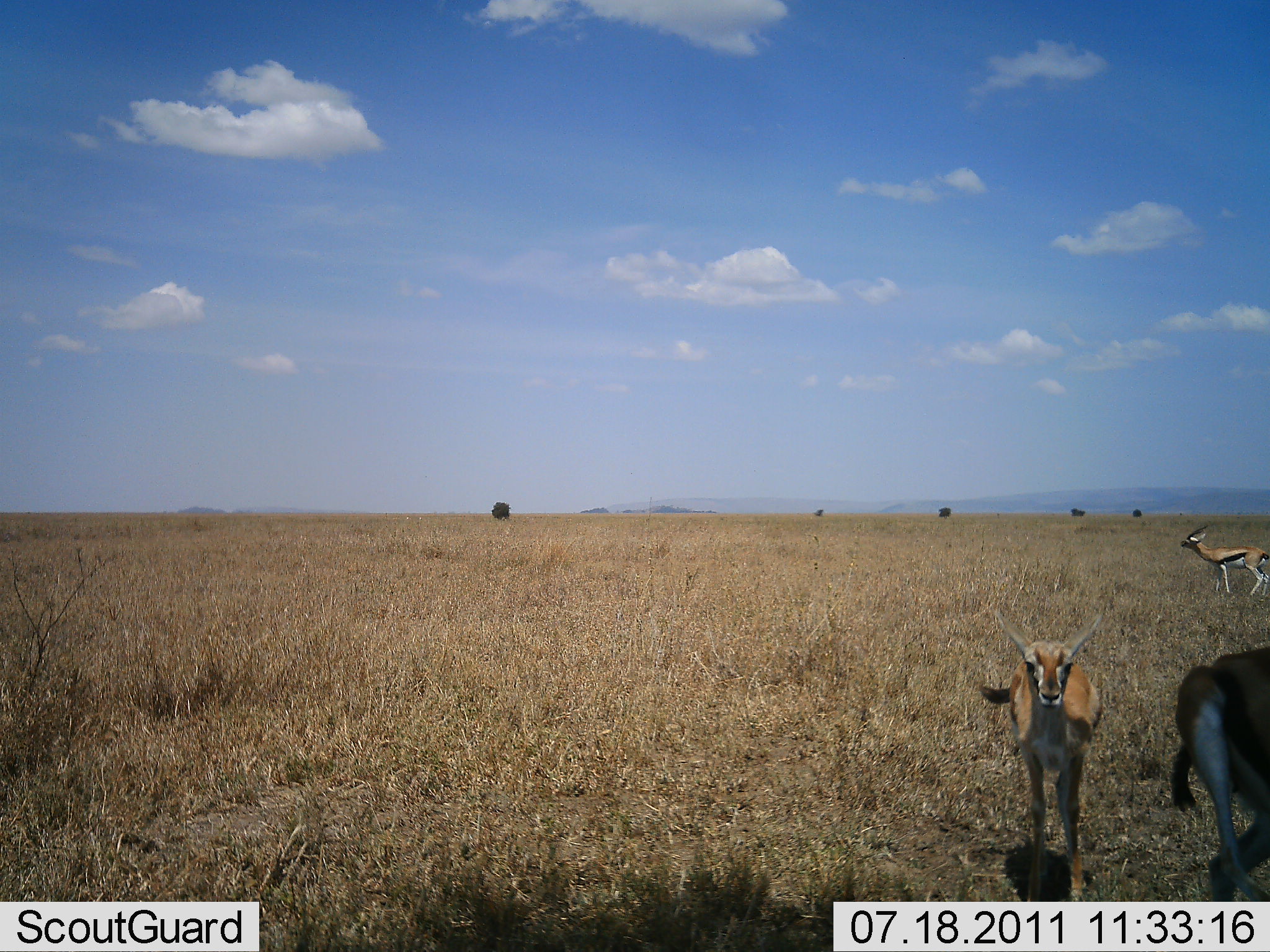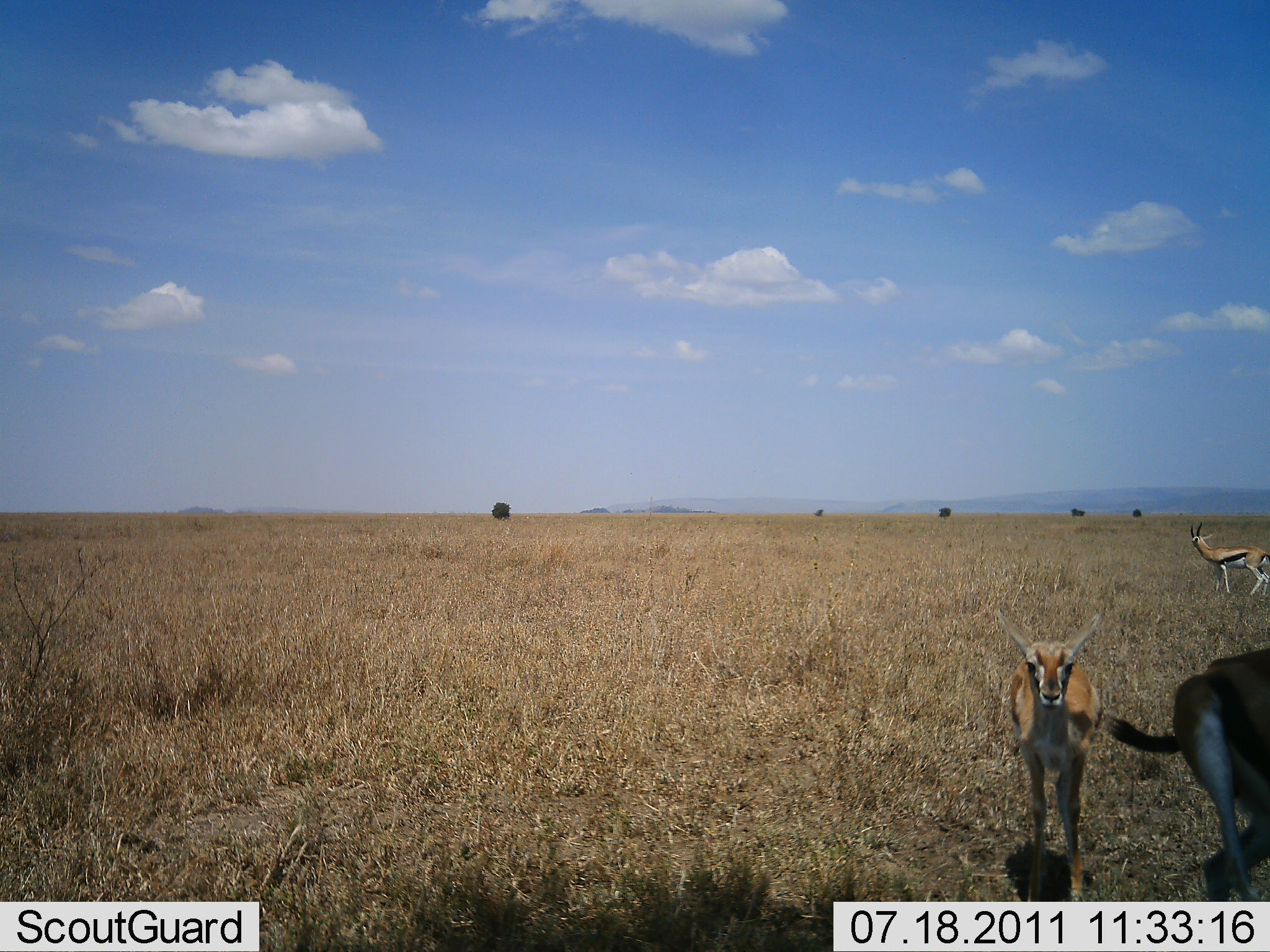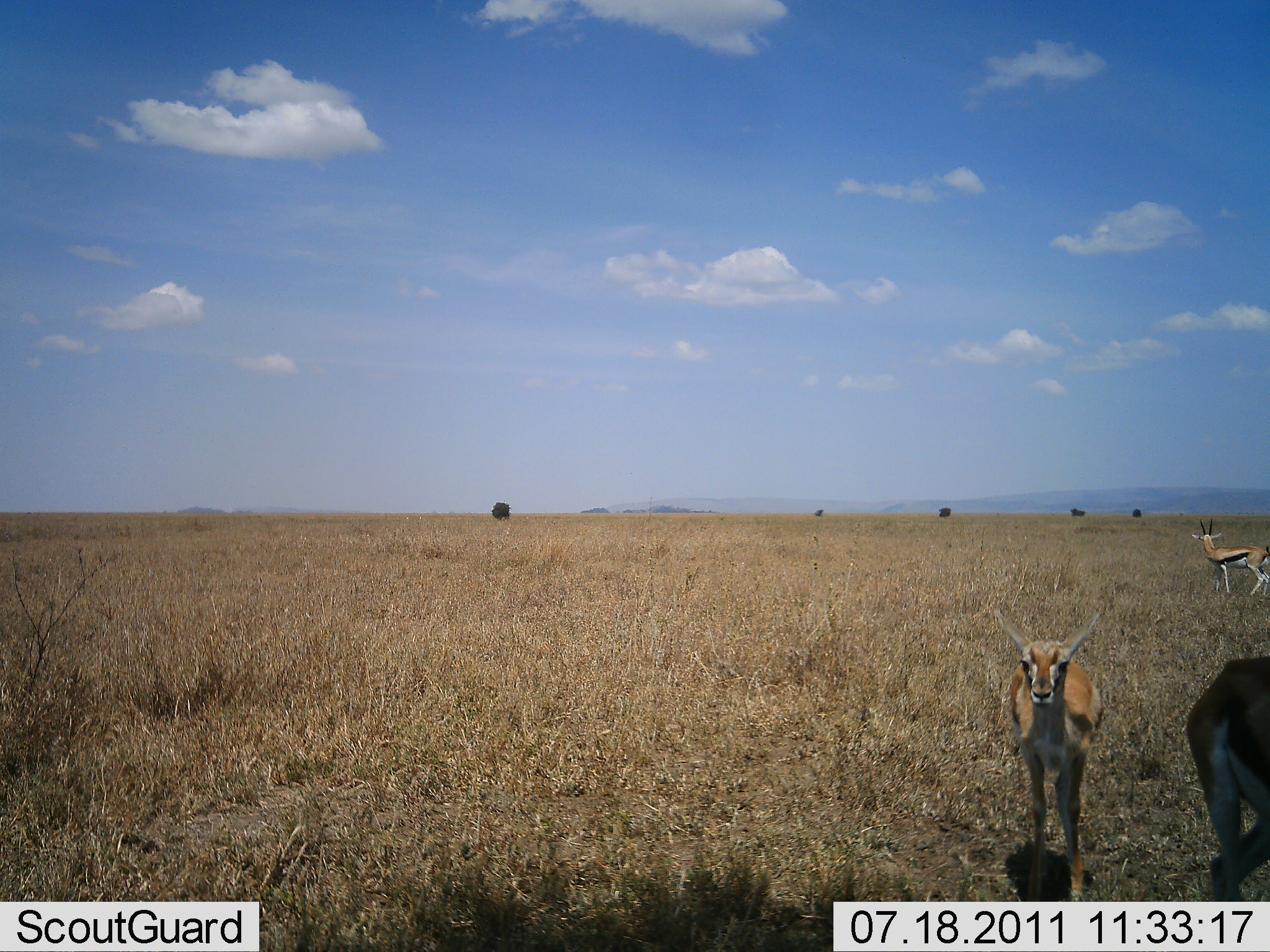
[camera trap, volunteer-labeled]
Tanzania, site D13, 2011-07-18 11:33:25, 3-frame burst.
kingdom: Animalia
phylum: Chordata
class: Mammalia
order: Artiodactyla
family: Bovidae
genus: Eudorcas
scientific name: Eudorcas thomsonii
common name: thomson's gazelle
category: gazellethomsons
Gazellethomsons (thomson's gazelle) (Eudorcas thomsonii), count 3. Behavior (volunteer vote fractions): standing 86%, resting 0%, moving 21%, interacting 0%. Young present (vote fraction): 29%. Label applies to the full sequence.